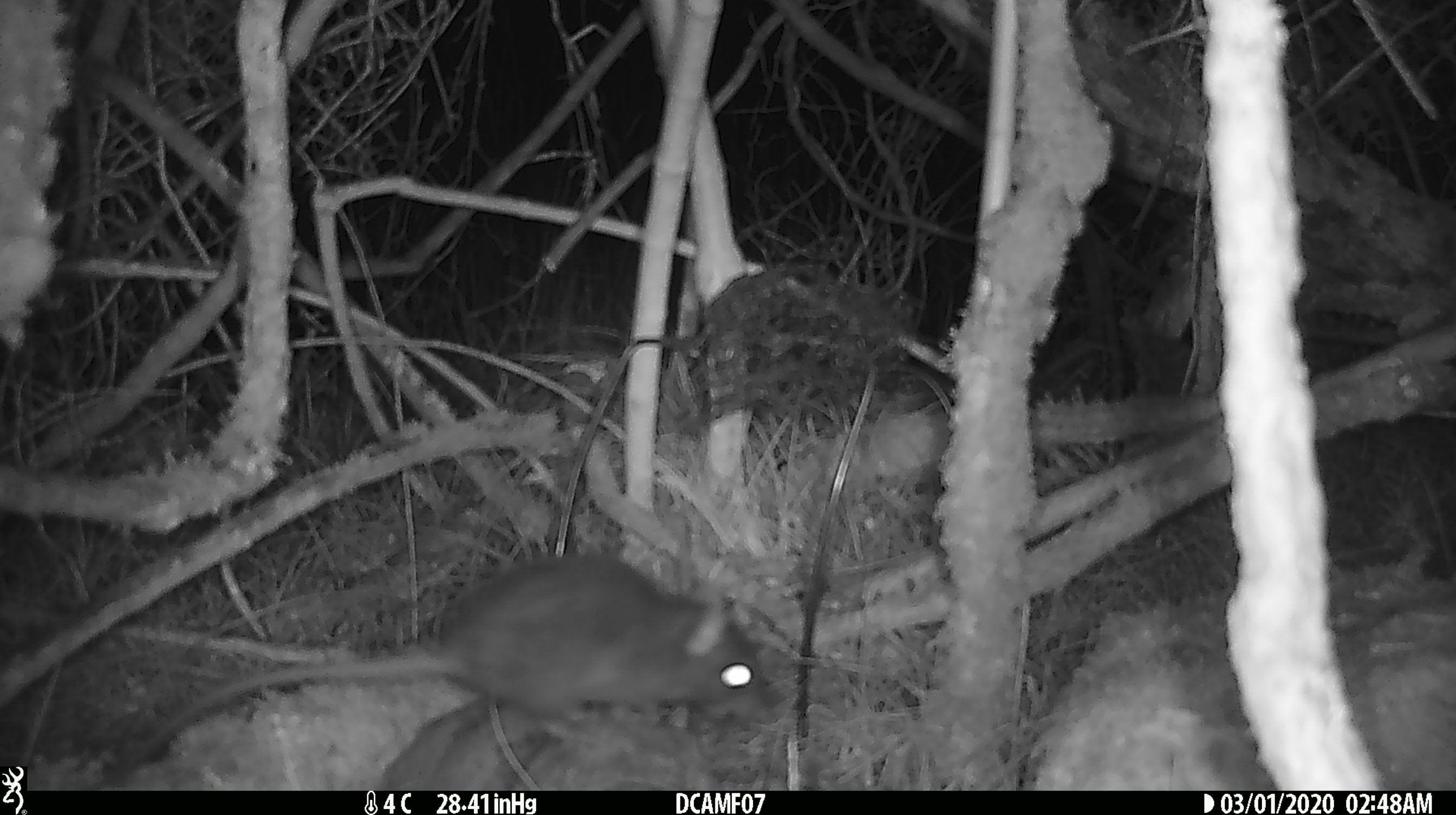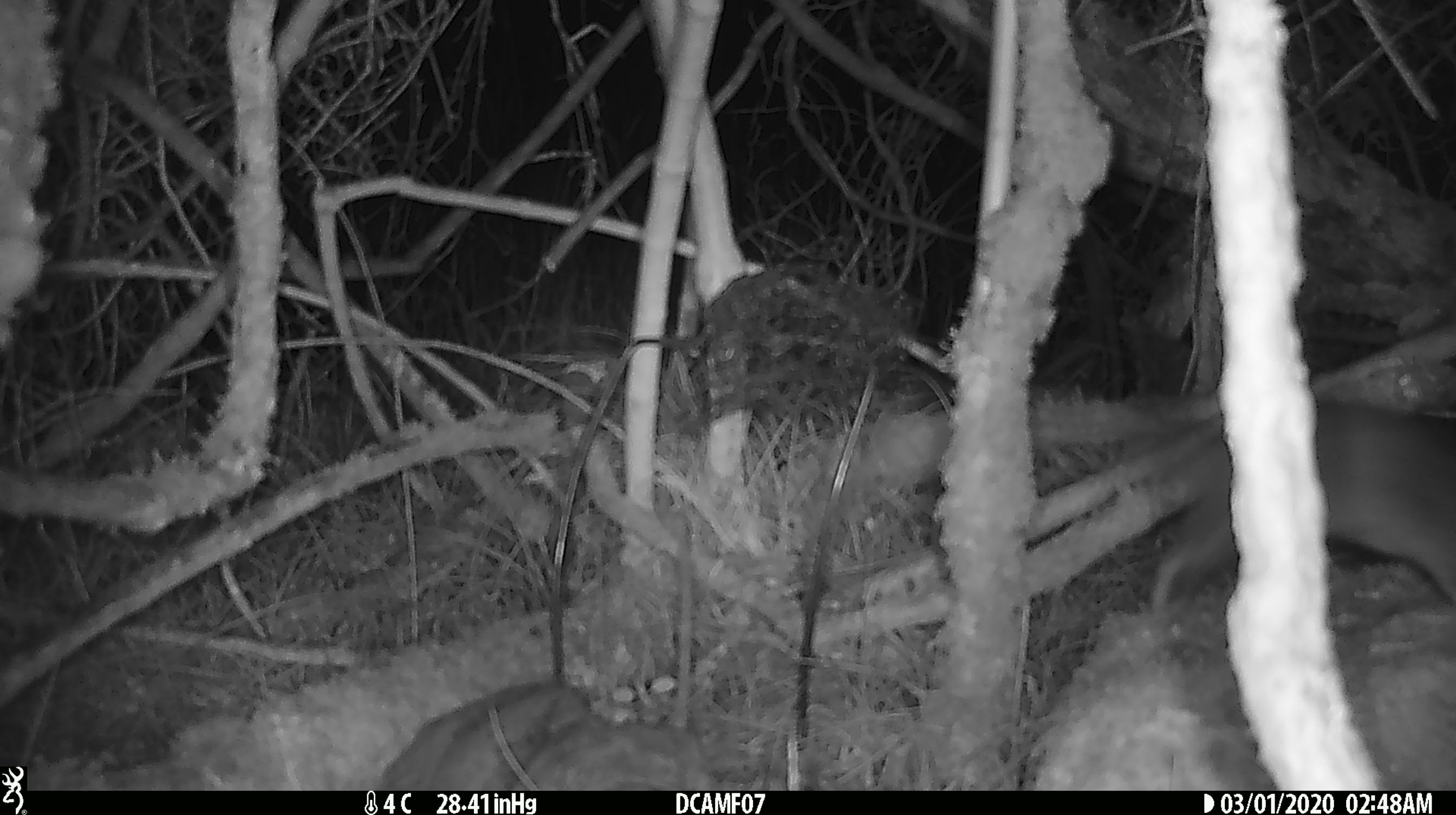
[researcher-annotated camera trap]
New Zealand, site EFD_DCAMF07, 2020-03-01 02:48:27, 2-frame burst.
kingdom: Animalia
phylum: Chordata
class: Mammalia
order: Rodentia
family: Muridae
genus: Mus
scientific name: Mus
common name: mouse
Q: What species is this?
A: Mouse (Mus).